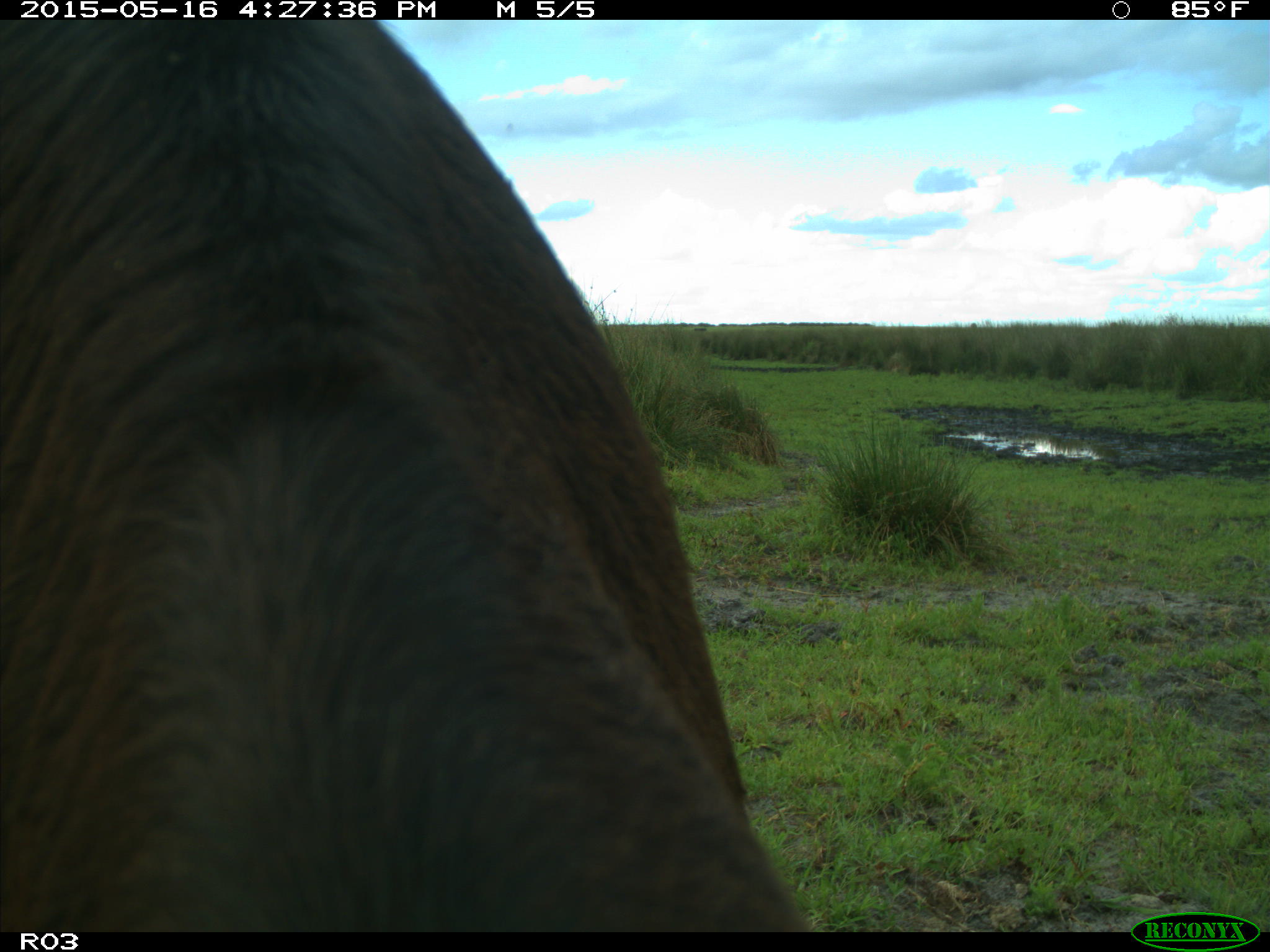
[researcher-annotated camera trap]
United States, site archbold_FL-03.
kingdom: Animalia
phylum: Chordata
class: Mammalia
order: Artiodactyla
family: Bovidae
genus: Bos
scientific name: Bos taurus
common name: domestic cow